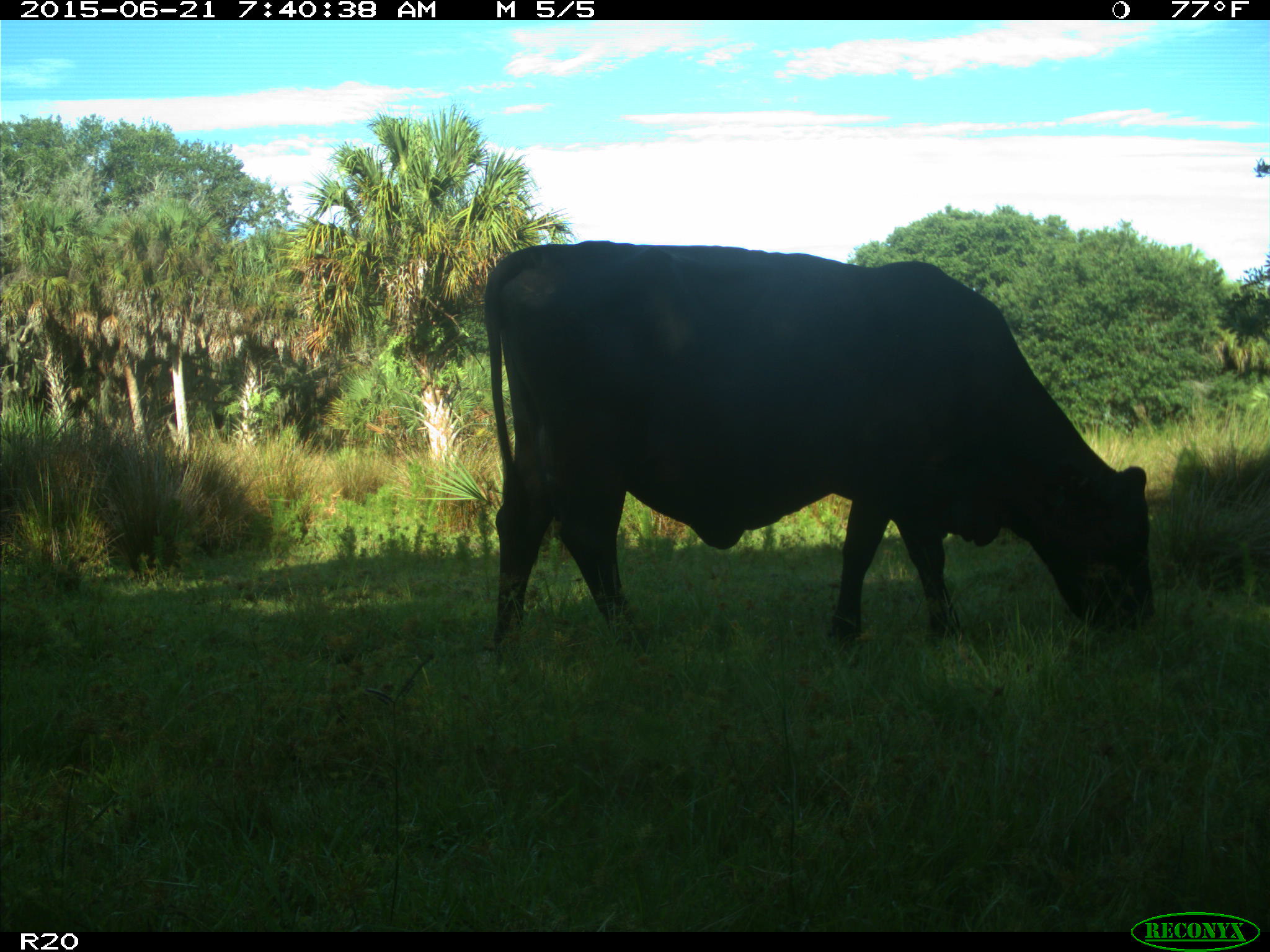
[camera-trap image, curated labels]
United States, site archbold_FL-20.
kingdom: Animalia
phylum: Chordata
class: Mammalia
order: Artiodactyla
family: Bovidae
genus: Bos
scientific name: Bos taurus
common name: domestic cow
Bos taurus (domestic cow).